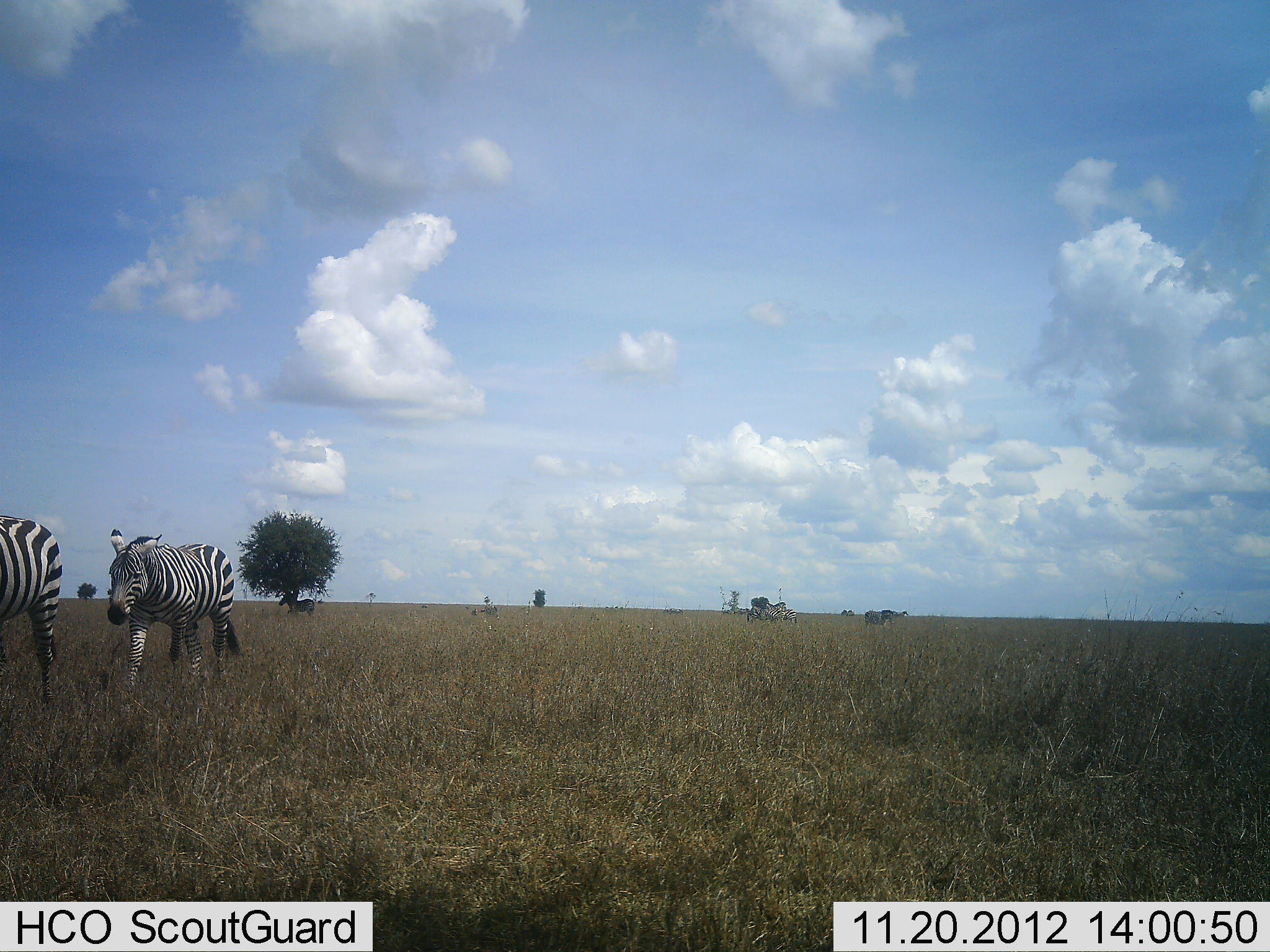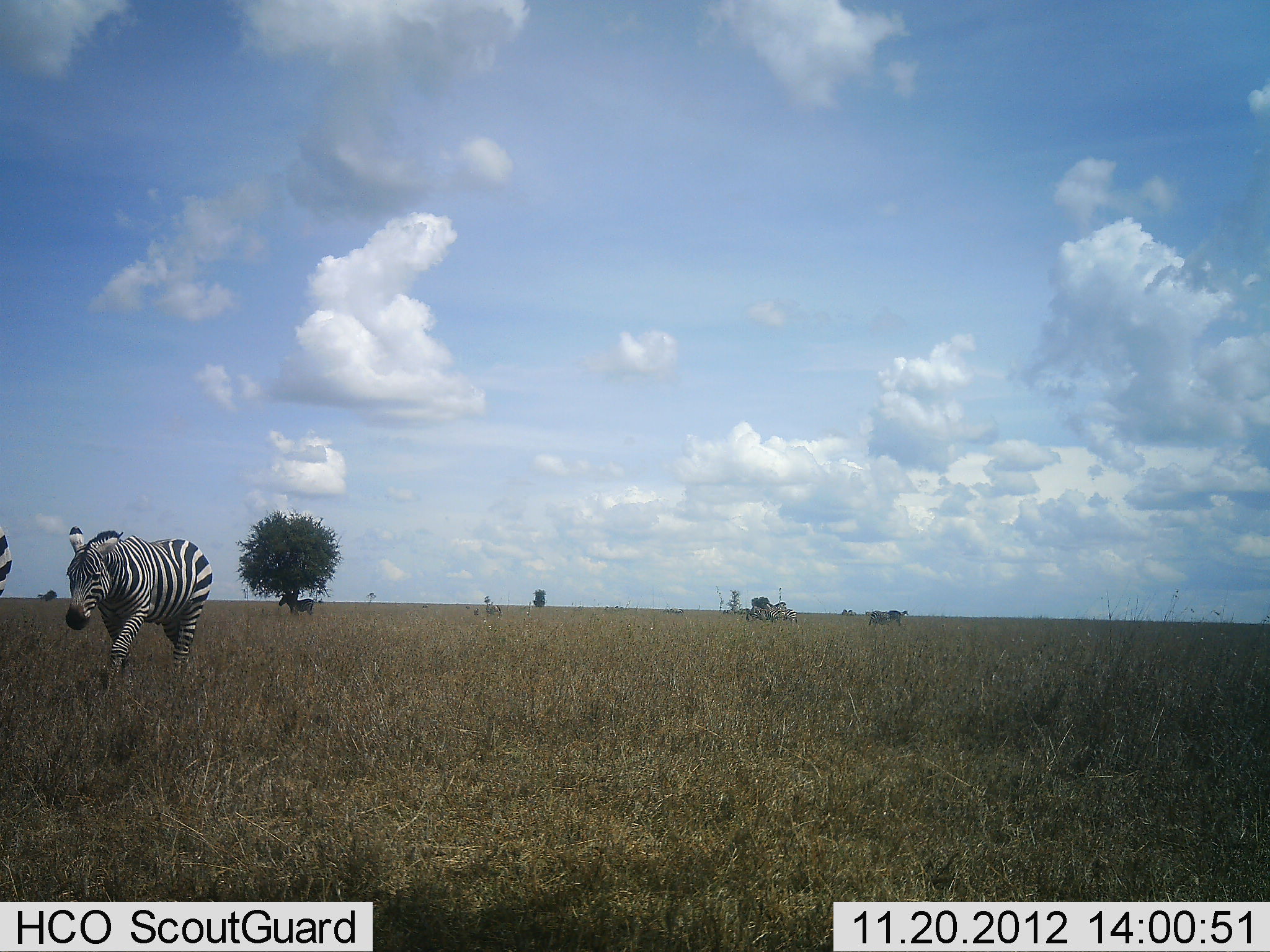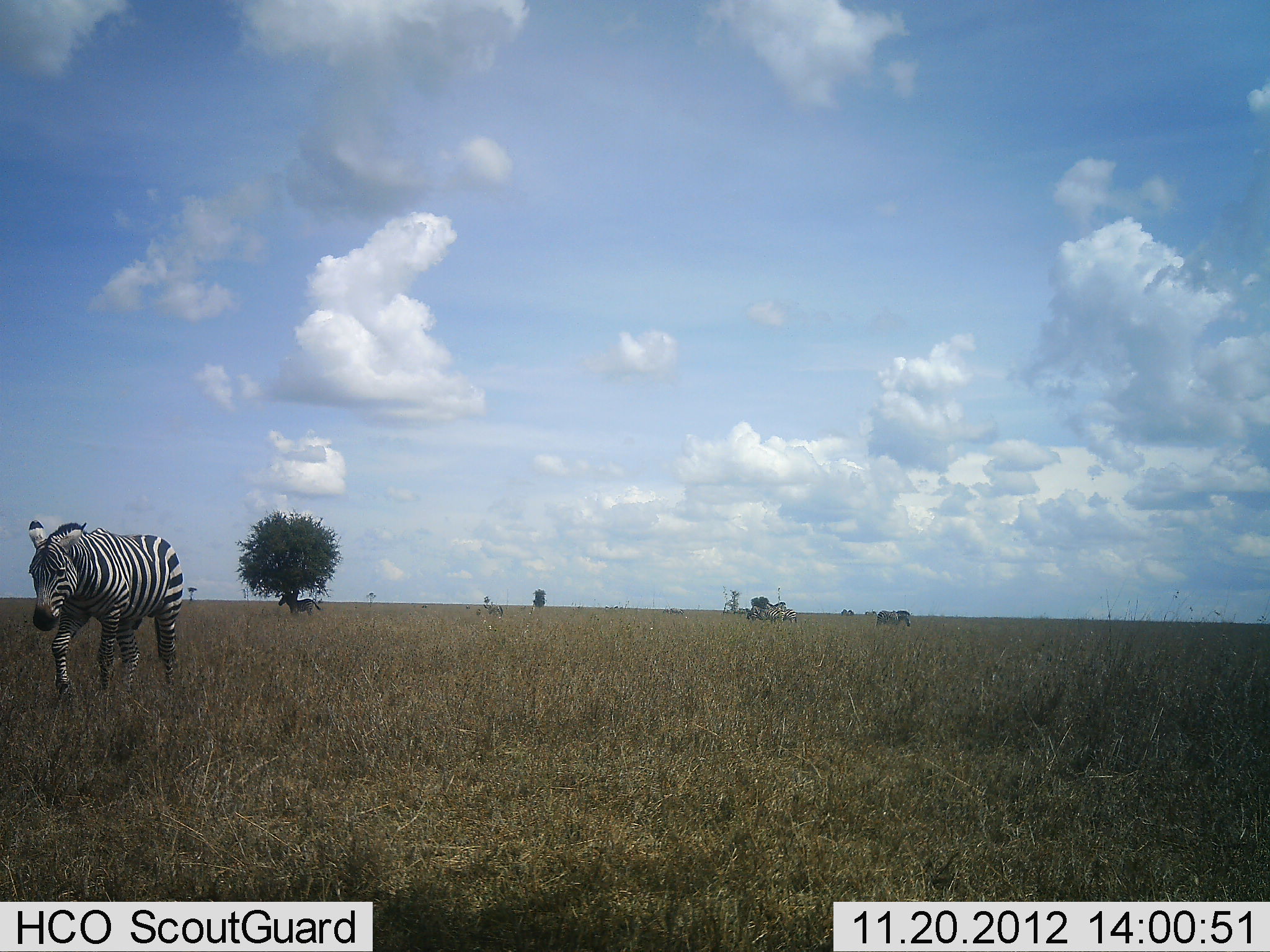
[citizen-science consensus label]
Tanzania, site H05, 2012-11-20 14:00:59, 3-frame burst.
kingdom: Animalia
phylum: Chordata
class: Mammalia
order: Perissodactyla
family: Equidae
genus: Equus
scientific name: Equus quagga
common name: plains zebra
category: zebra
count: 2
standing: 30%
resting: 0%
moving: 80%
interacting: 0%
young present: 0%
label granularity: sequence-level